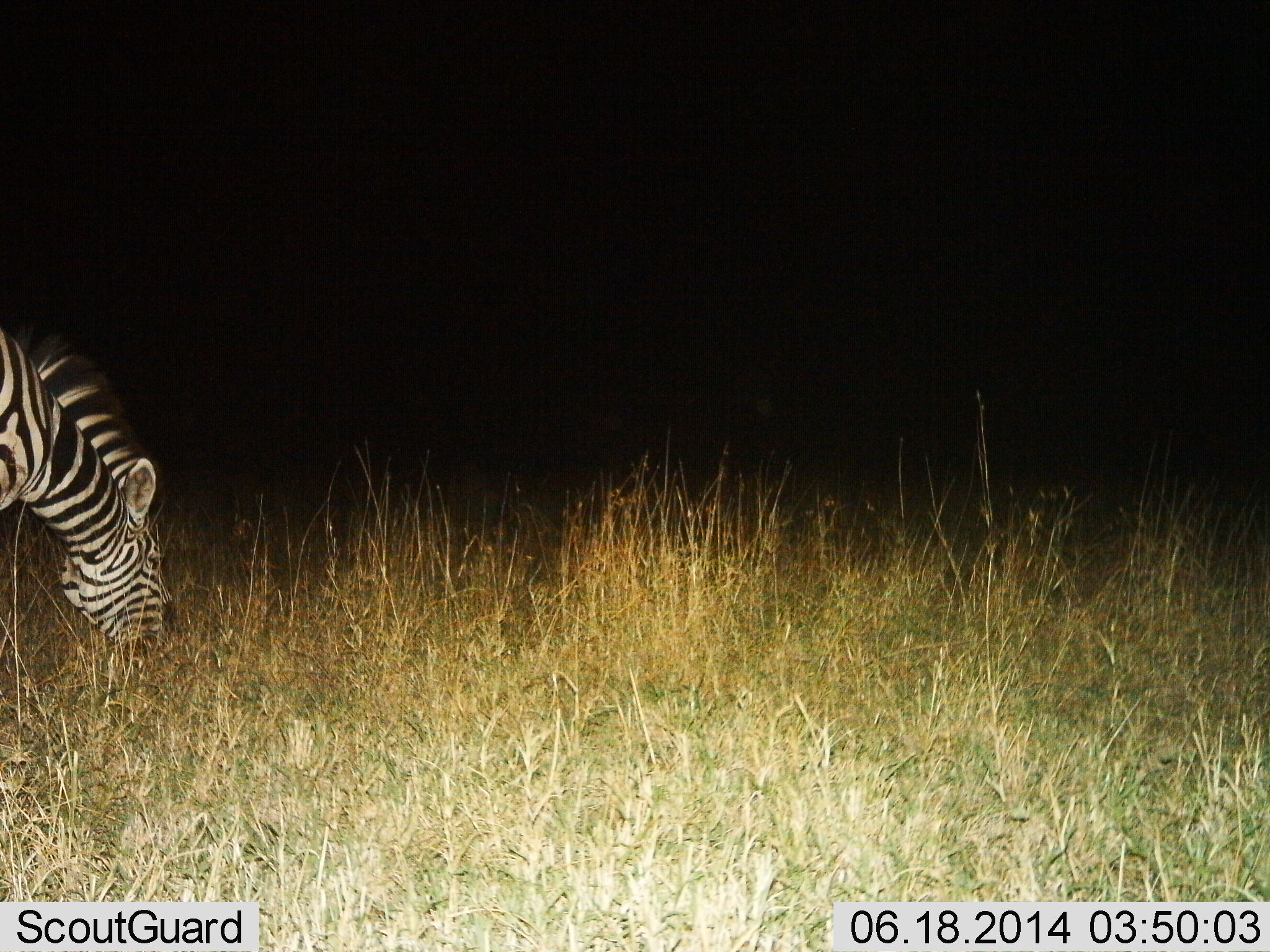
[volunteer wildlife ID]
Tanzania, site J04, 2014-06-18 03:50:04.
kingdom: Animalia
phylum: Chordata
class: Mammalia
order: Perissodactyla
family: Equidae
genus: Equus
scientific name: Equus quagga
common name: plains zebra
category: zebra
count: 1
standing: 10%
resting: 0%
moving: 0%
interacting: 0%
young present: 0%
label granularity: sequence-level